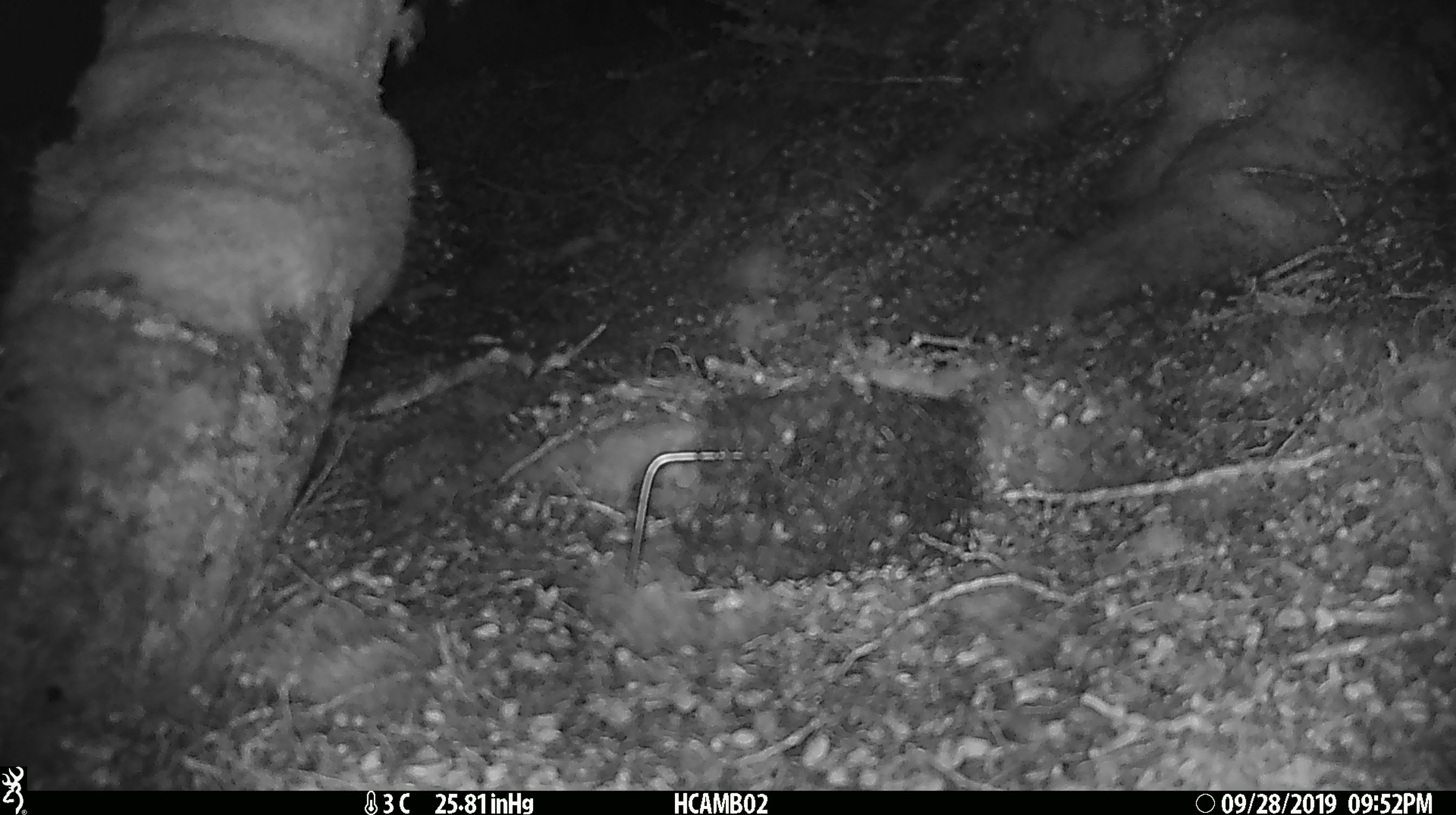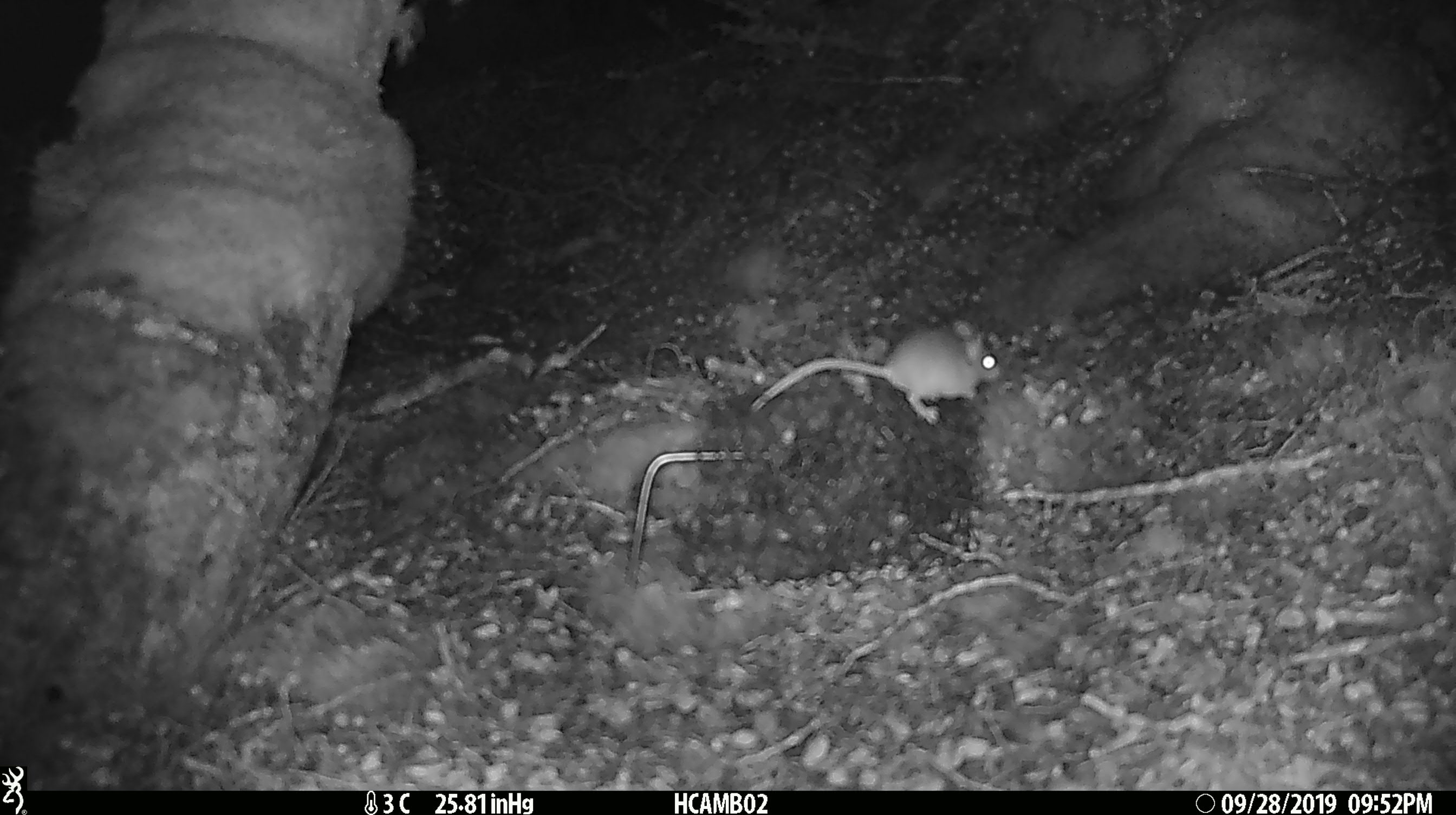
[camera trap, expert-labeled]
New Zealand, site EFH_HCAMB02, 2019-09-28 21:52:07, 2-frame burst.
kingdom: Animalia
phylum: Chordata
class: Mammalia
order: Rodentia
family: Muridae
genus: Mus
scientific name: Mus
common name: mouse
Mouse (Mus).